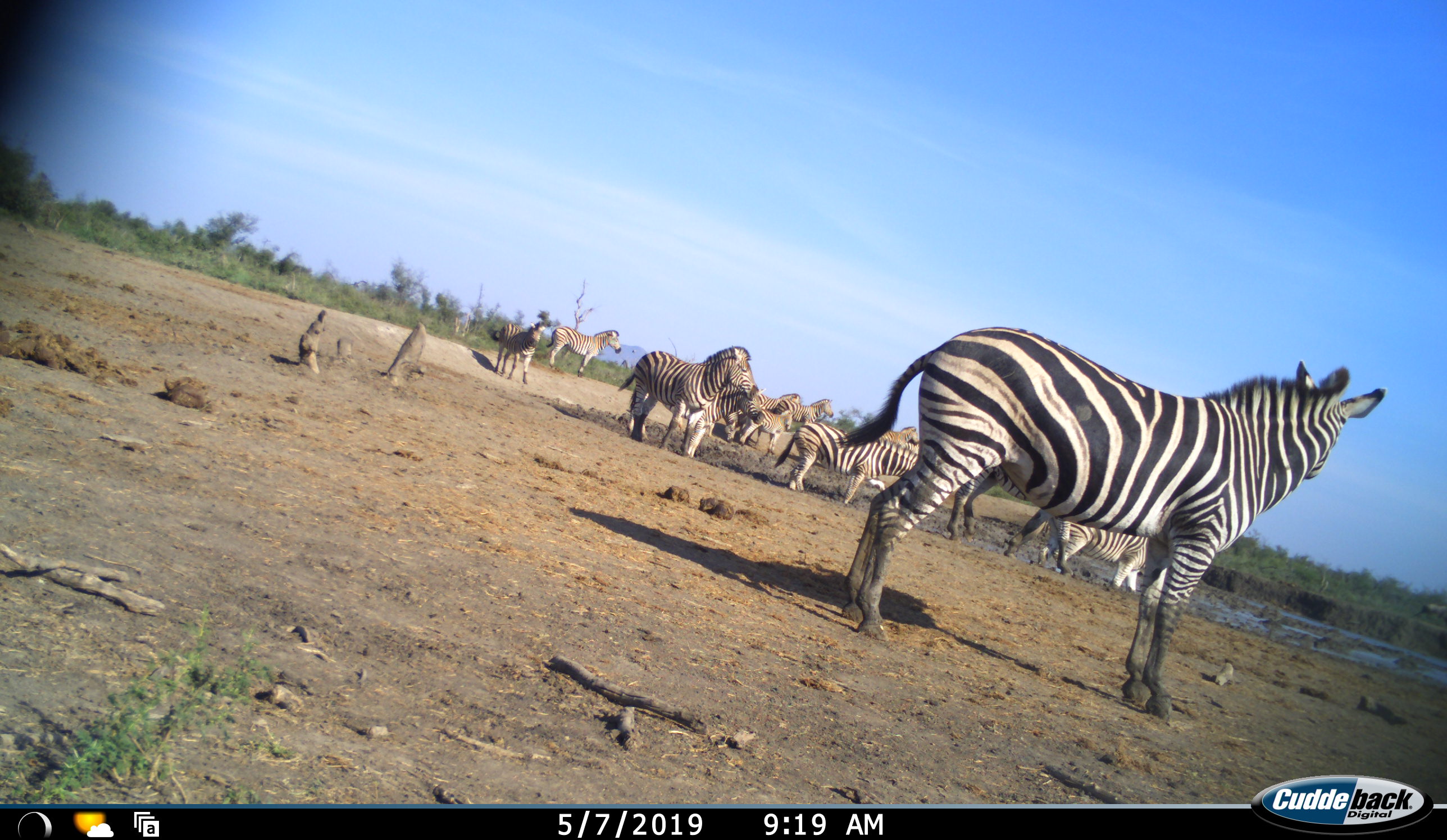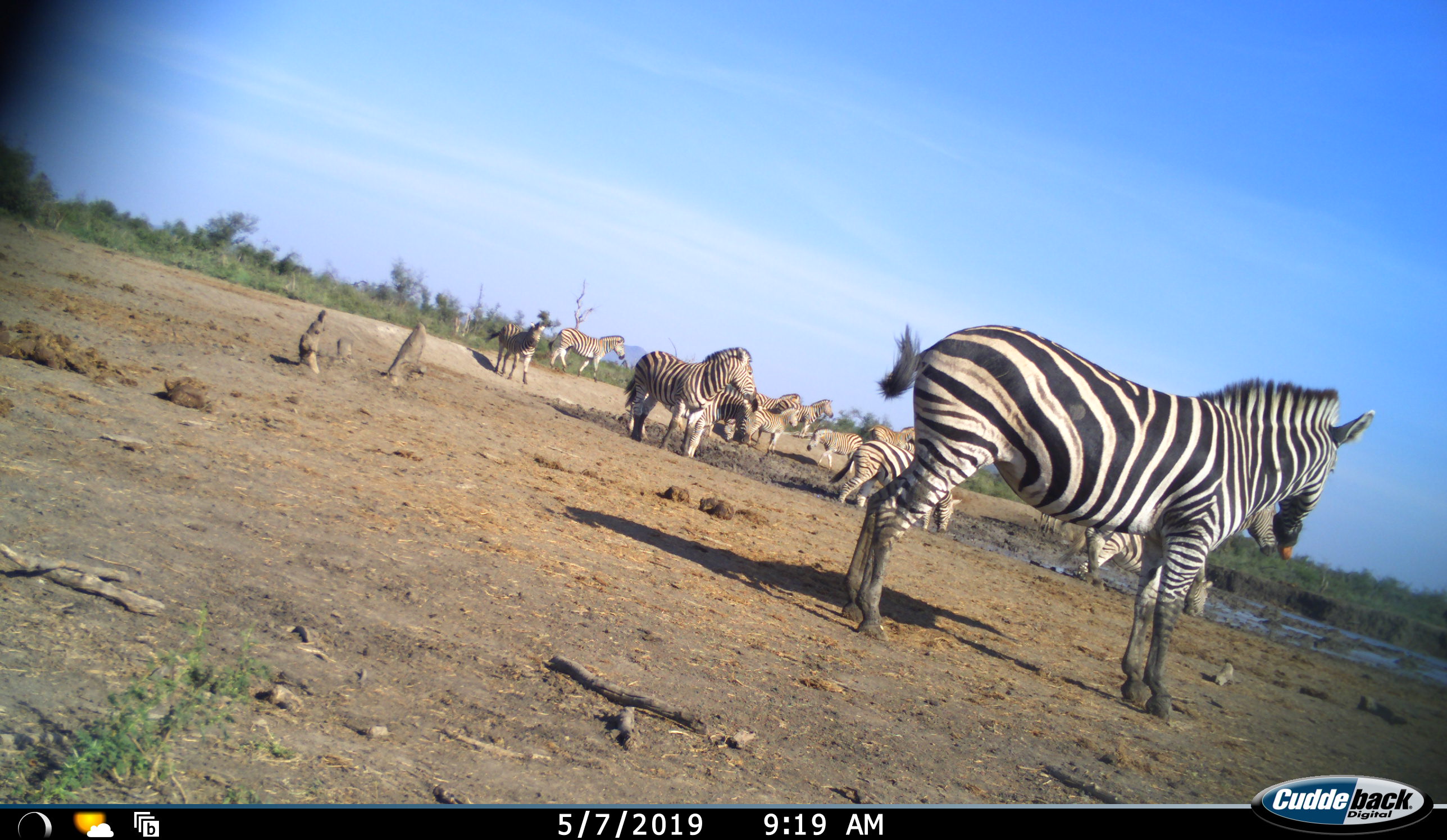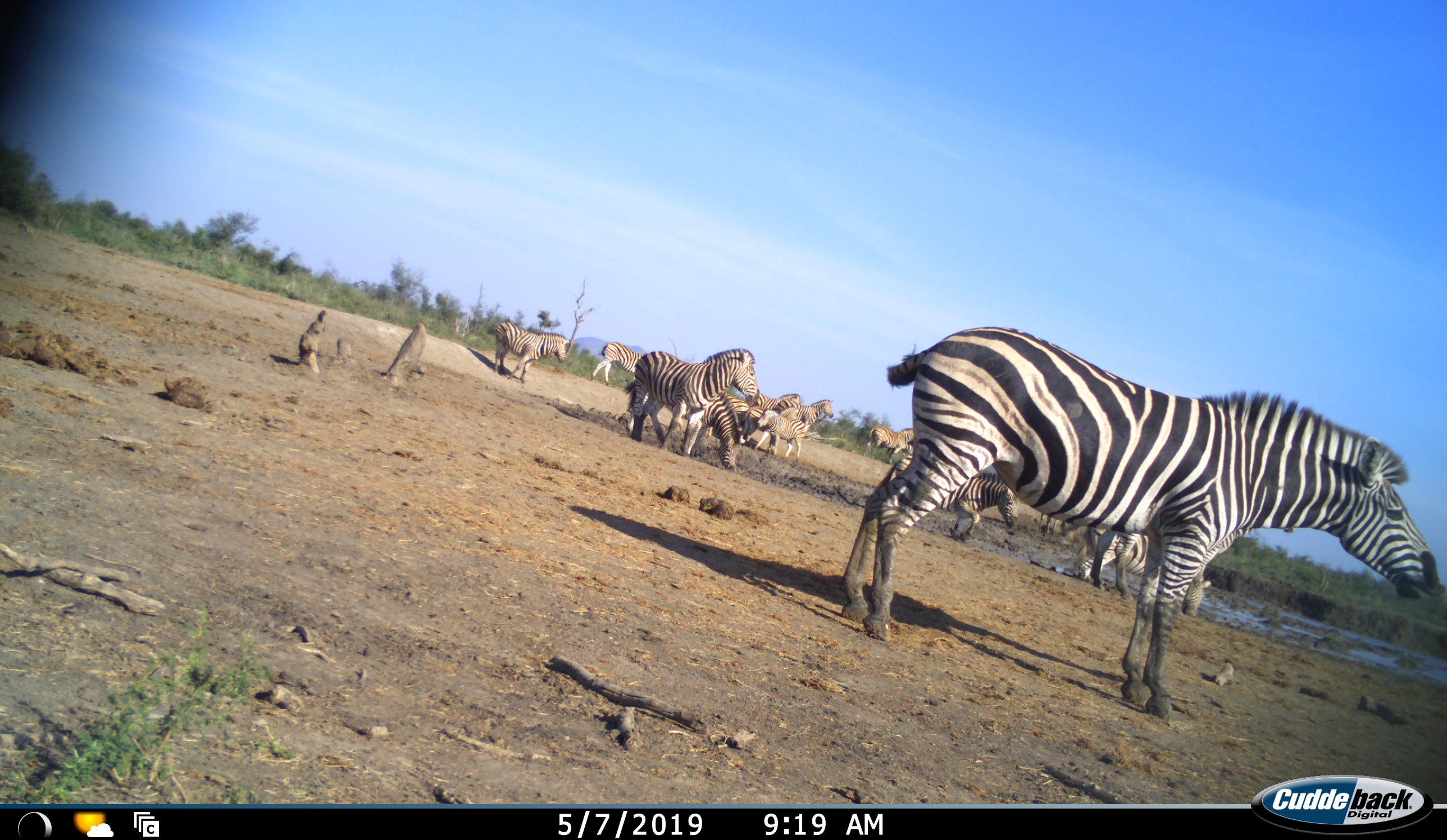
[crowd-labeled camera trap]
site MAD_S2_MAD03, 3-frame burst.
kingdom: Animalia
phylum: Chordata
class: Mammalia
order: Perissodactyla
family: Equidae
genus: Equus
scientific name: Equus quagga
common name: plains zebra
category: zebraplains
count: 11-50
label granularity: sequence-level